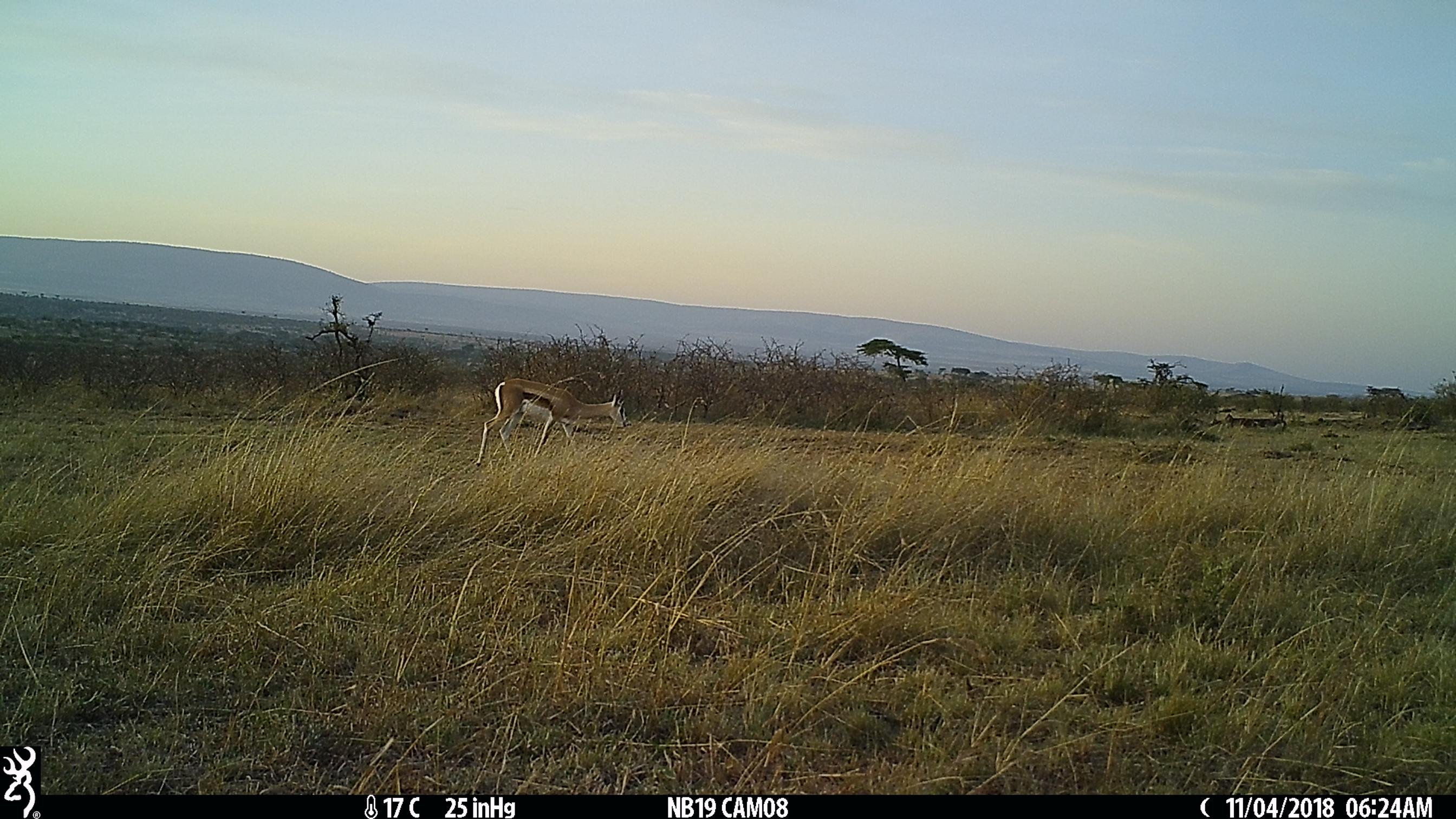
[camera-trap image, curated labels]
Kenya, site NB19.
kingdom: Animalia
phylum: Chordata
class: Mammalia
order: Artiodactyla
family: Bovidae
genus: Nanger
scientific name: Nanger granti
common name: grant's gazelle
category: gazelle grants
Gazelle grants (grant's gazelle) (Nanger granti).